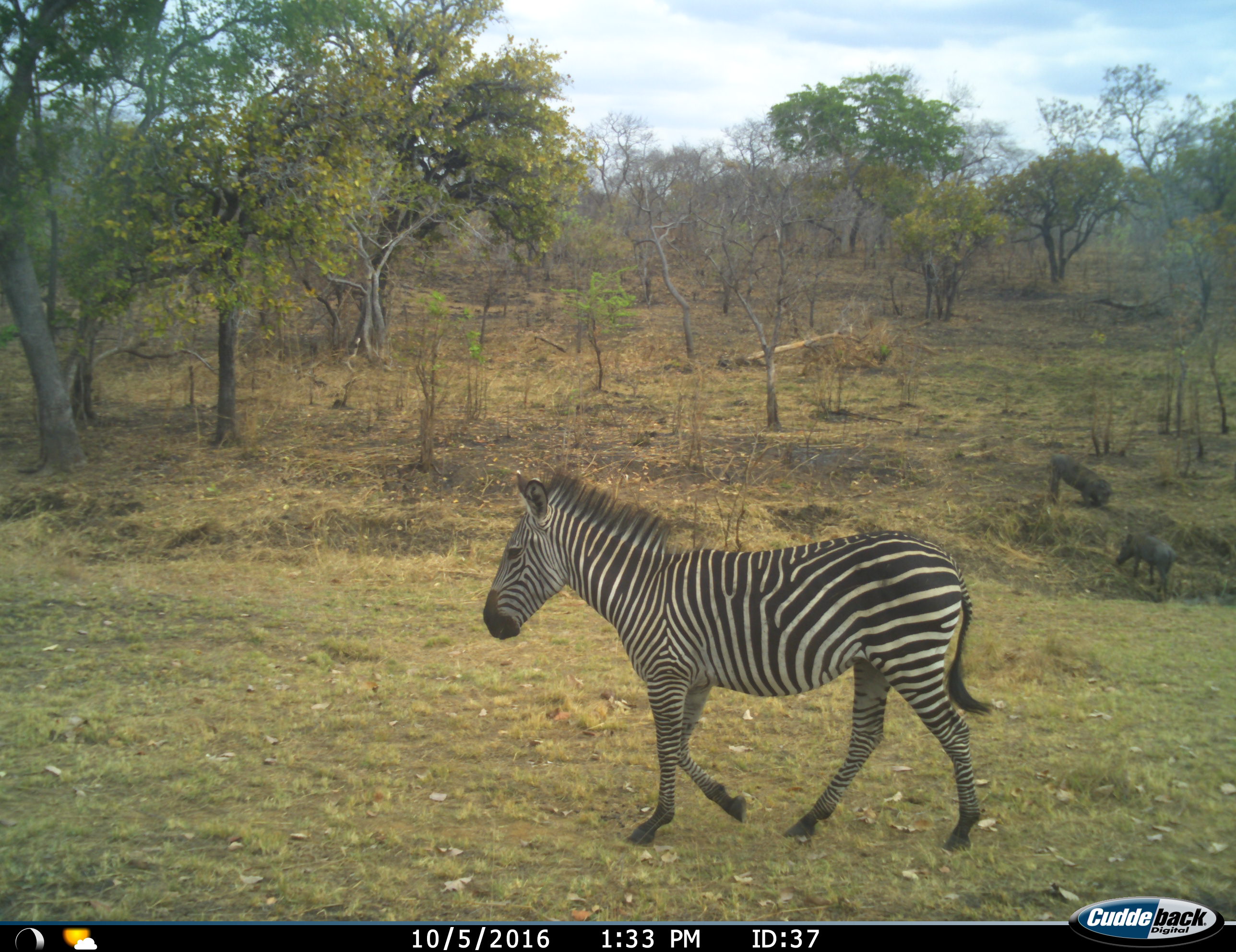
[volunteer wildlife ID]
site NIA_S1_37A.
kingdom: Animalia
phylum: Chordata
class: Mammalia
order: Artiodactyla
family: Suidae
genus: Phacochoerus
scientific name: Phacochoerus africanus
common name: warthog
Warthog (Phacochoerus africanus), count 2. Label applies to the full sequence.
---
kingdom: Animalia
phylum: Chordata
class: Mammalia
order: Perissodactyla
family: Equidae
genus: Equus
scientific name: Equus quagga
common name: plains zebra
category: zebraplains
Zebraplains (plains zebra) (Equus quagga), count 1. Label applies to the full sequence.